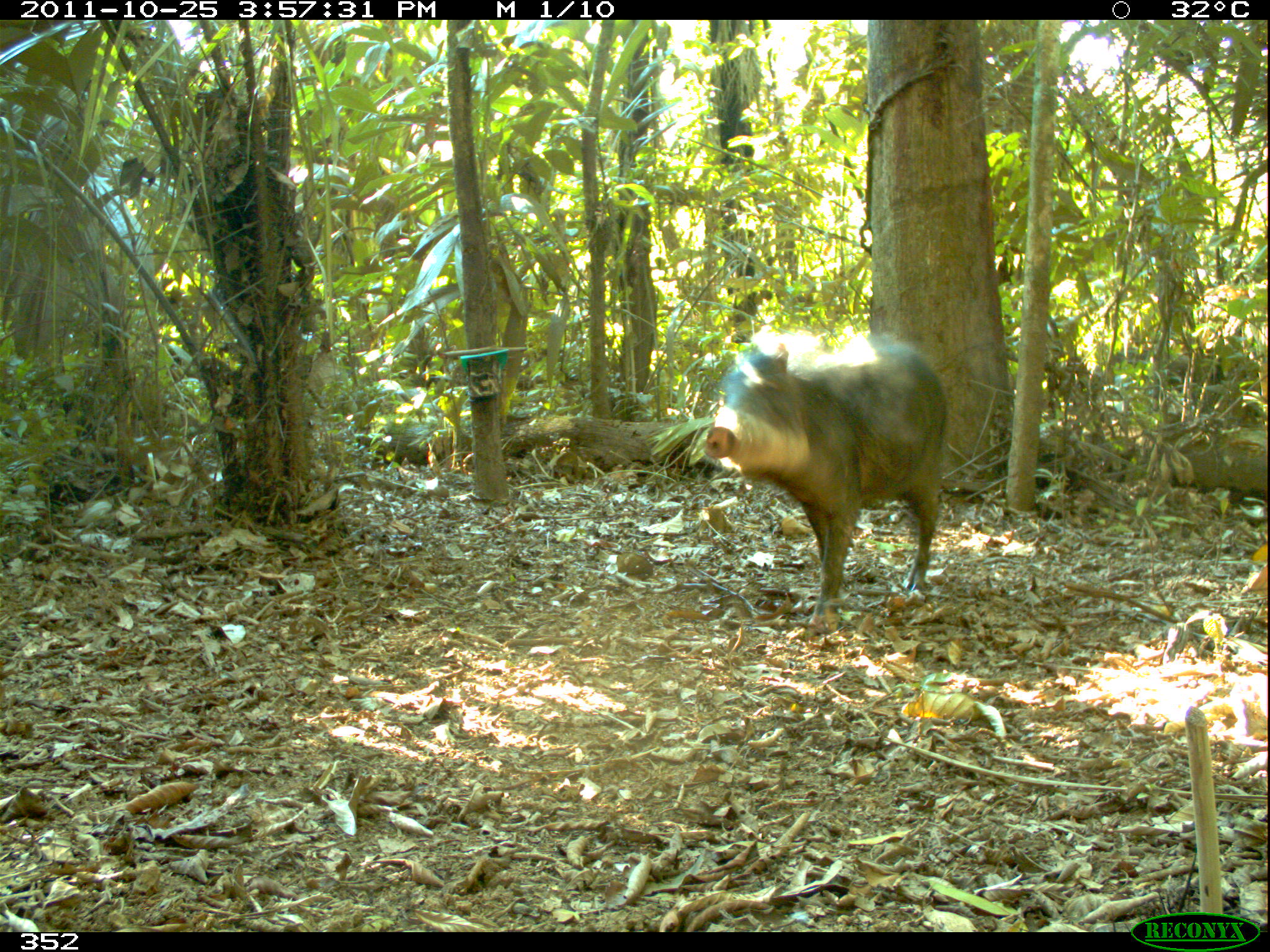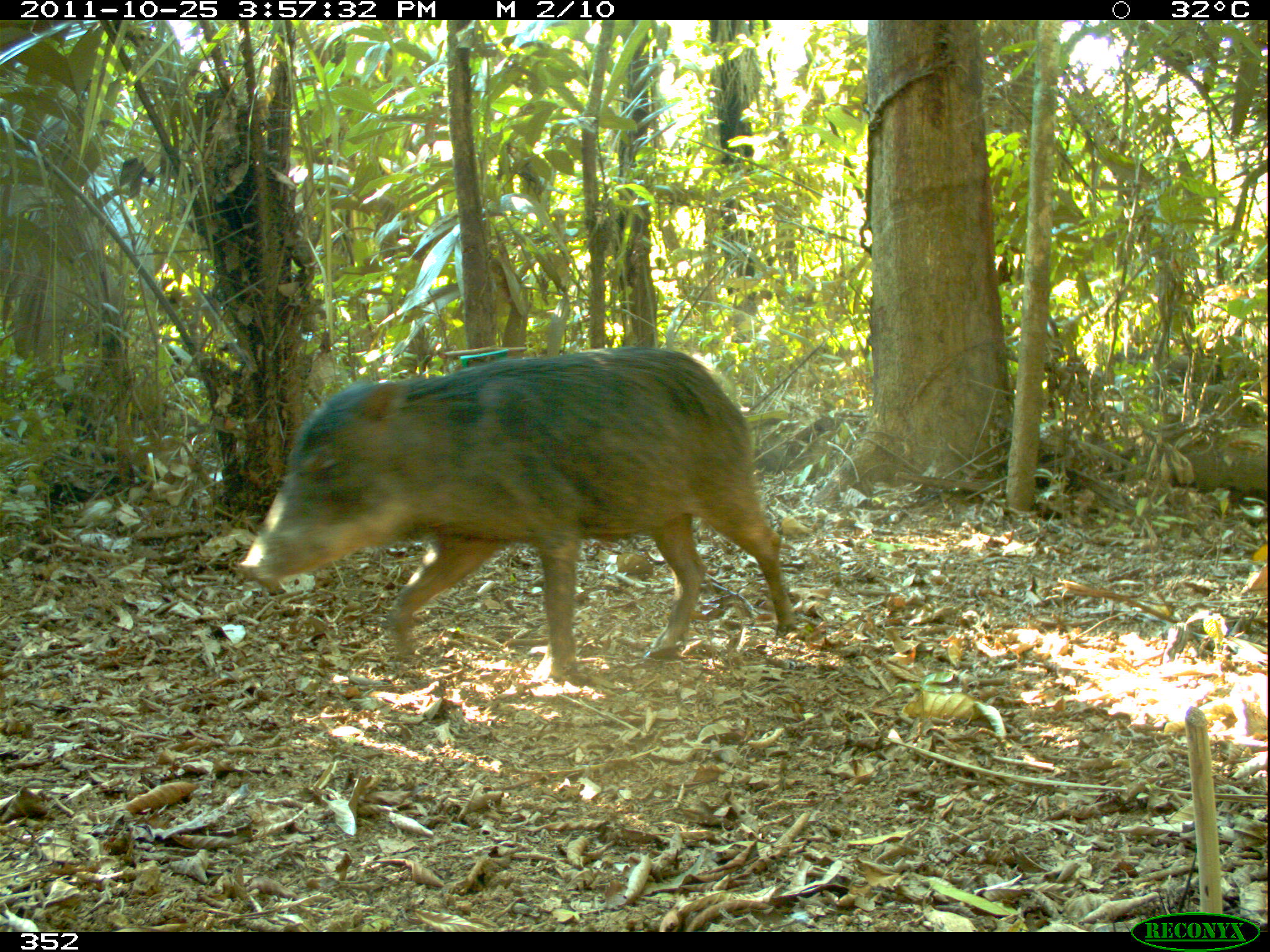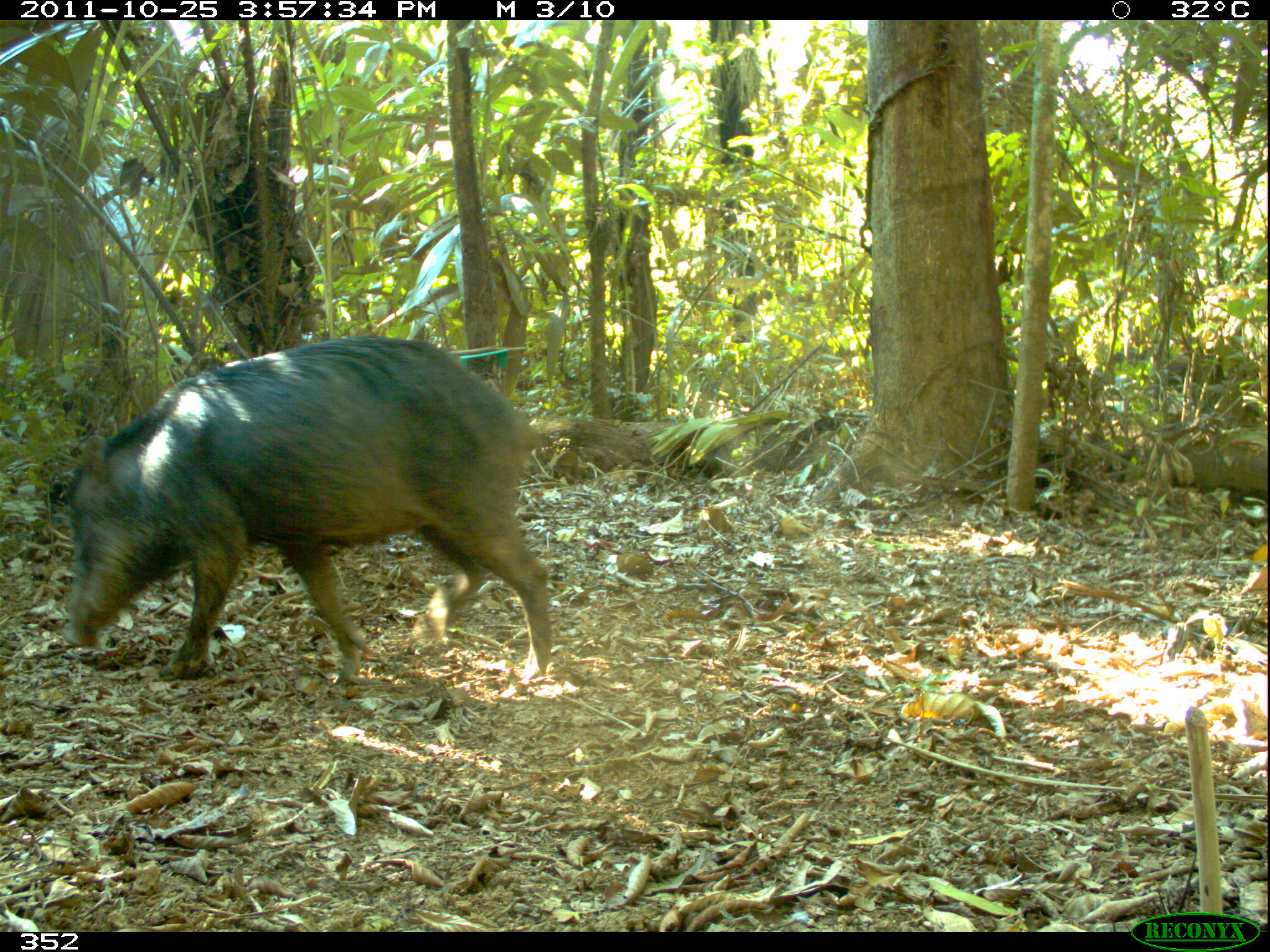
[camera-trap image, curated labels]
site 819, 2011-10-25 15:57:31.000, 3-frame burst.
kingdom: Animalia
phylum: Chordata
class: Mammalia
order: Artiodactyla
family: Tayassuidae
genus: Tayassu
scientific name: Tayassu pecari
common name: white-lipped peccary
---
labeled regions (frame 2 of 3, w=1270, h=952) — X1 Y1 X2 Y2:
tayassu pecari: 236 344 794 678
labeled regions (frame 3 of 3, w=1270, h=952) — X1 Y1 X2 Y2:
tayassu pecari: 57 330 554 685